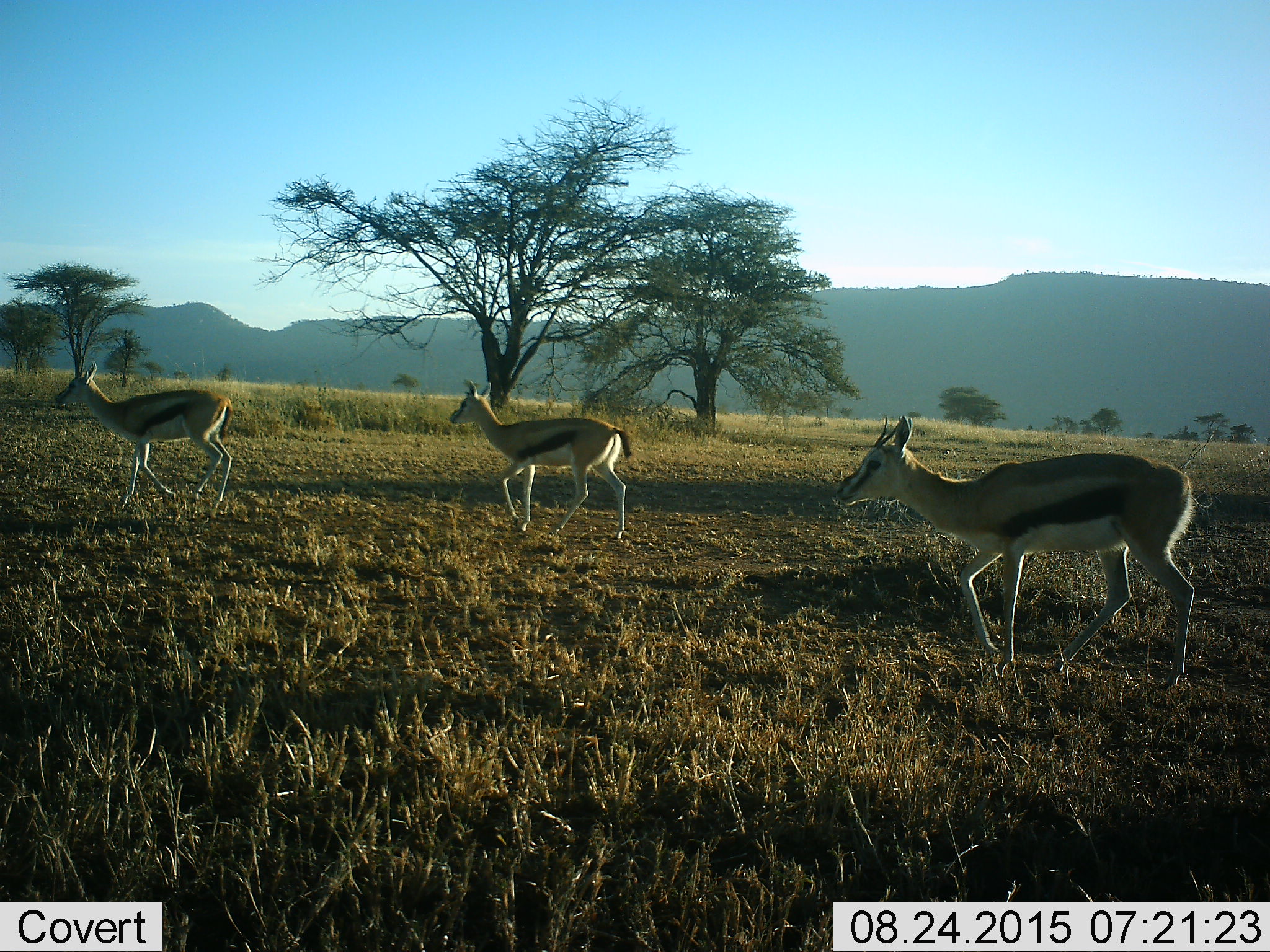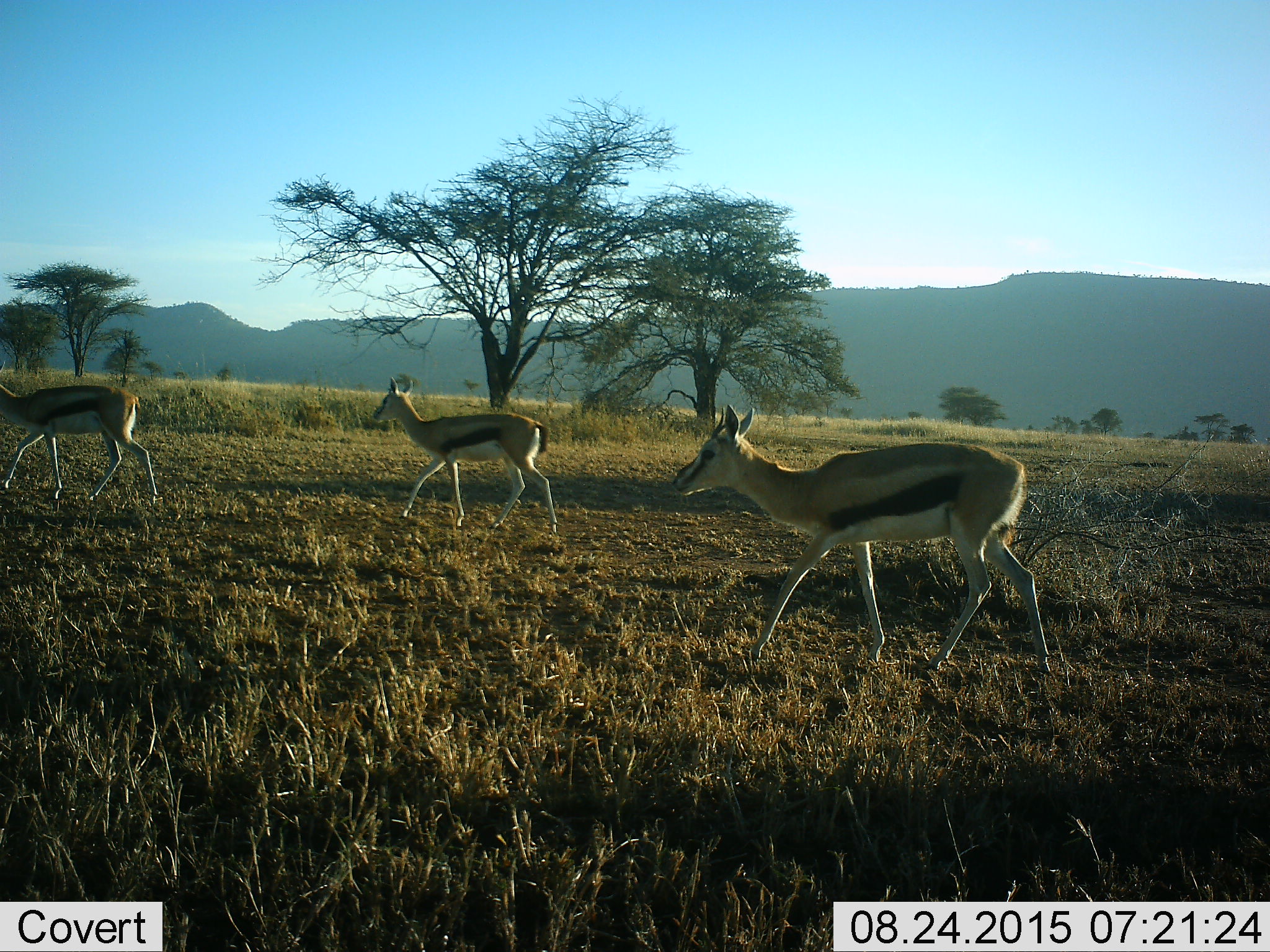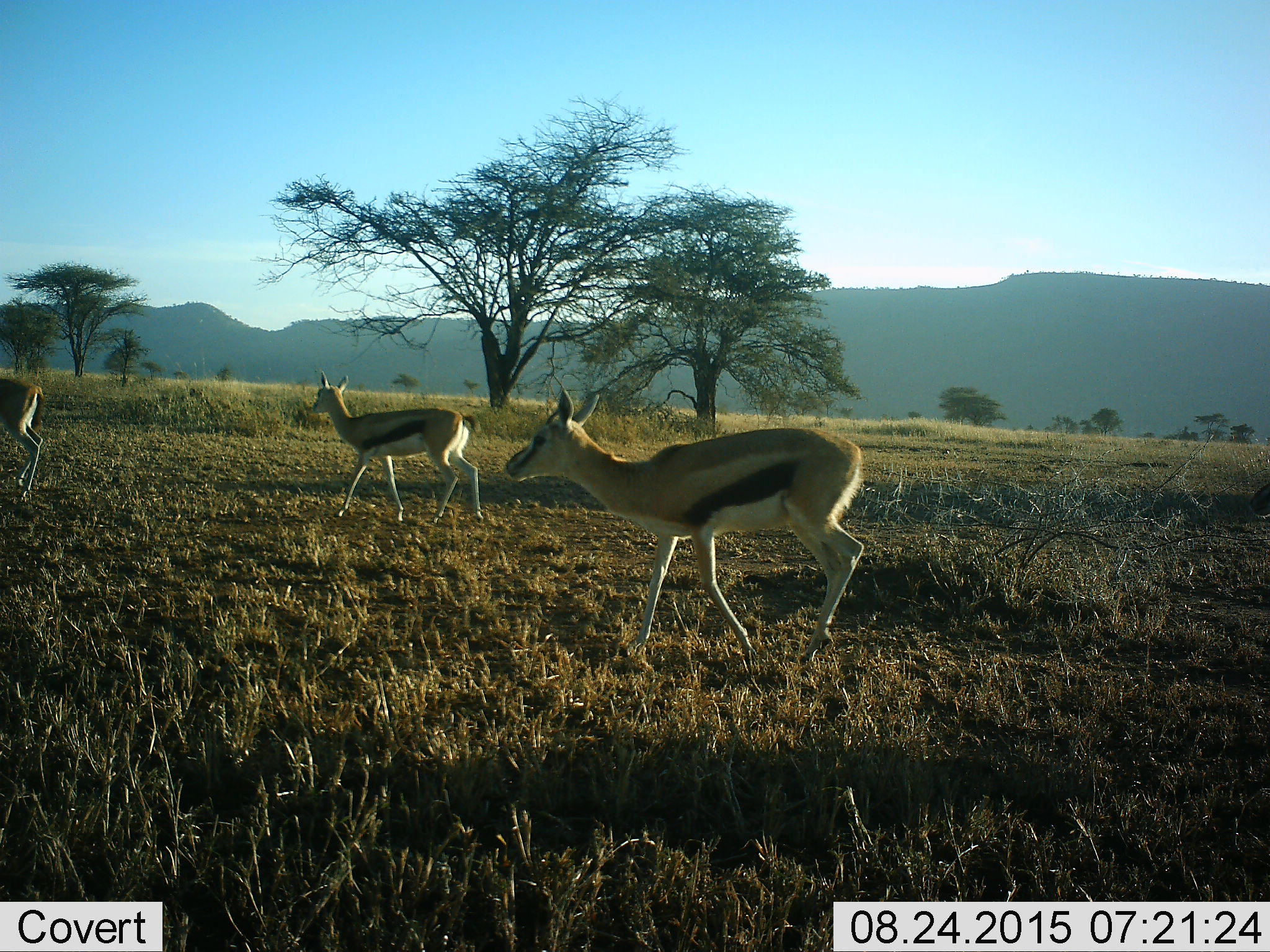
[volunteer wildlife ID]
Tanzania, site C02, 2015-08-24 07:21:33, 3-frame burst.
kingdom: Animalia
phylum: Chordata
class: Mammalia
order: Artiodactyla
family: Bovidae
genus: Eudorcas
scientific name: Eudorcas thomsonii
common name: thomson's gazelle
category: gazellethomsons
Gazellethomsons (thomson's gazelle) (Eudorcas thomsonii), count 3. Behavior (volunteer vote fractions): standing 5%, resting 0%, moving 95%, interacting 0%. Young present (vote fraction): 15%. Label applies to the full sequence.